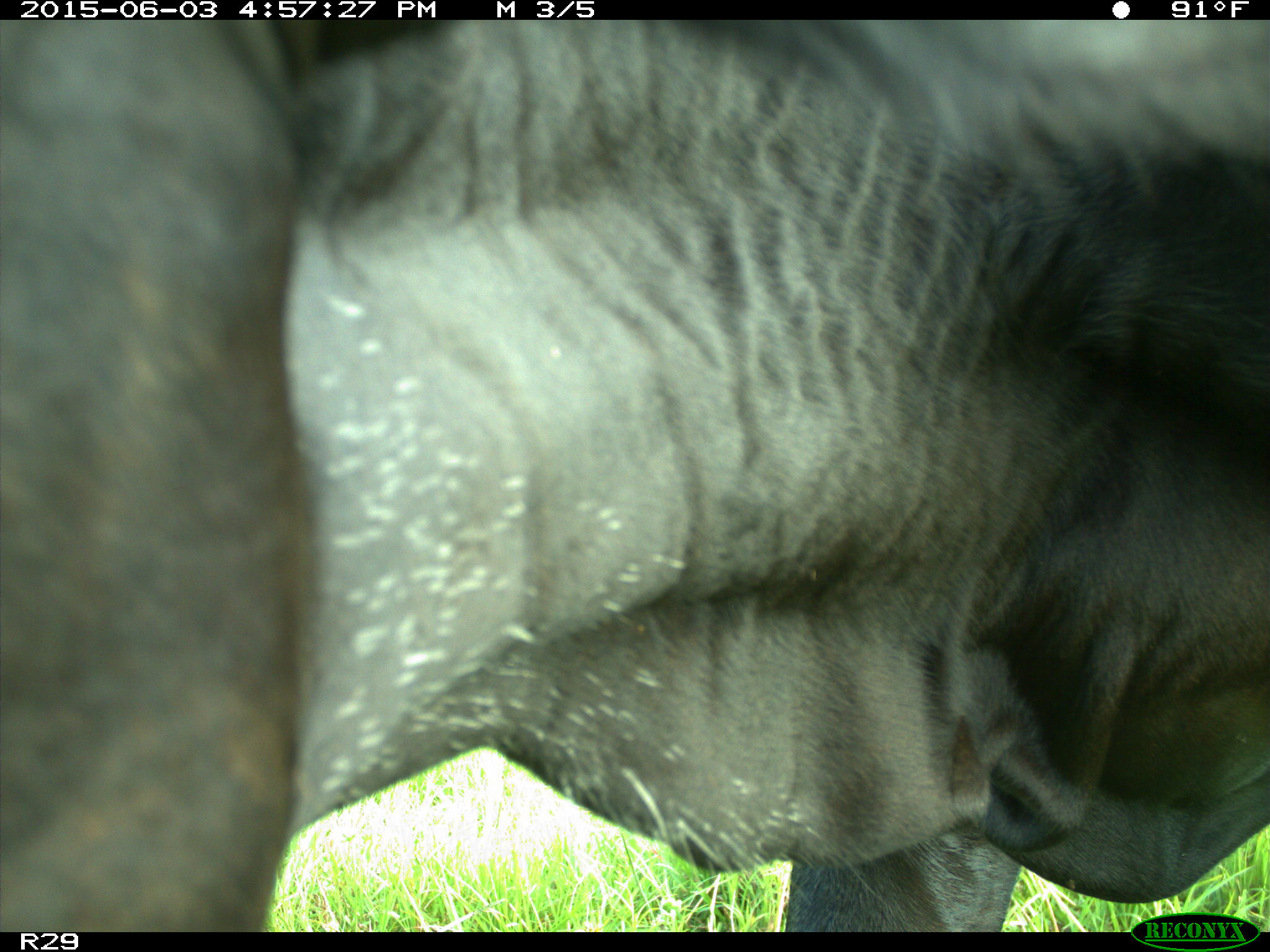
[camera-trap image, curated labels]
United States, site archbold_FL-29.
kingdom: Animalia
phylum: Chordata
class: Mammalia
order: Artiodactyla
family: Bovidae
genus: Bos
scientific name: Bos taurus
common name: domestic cow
Bos taurus (domestic cow).